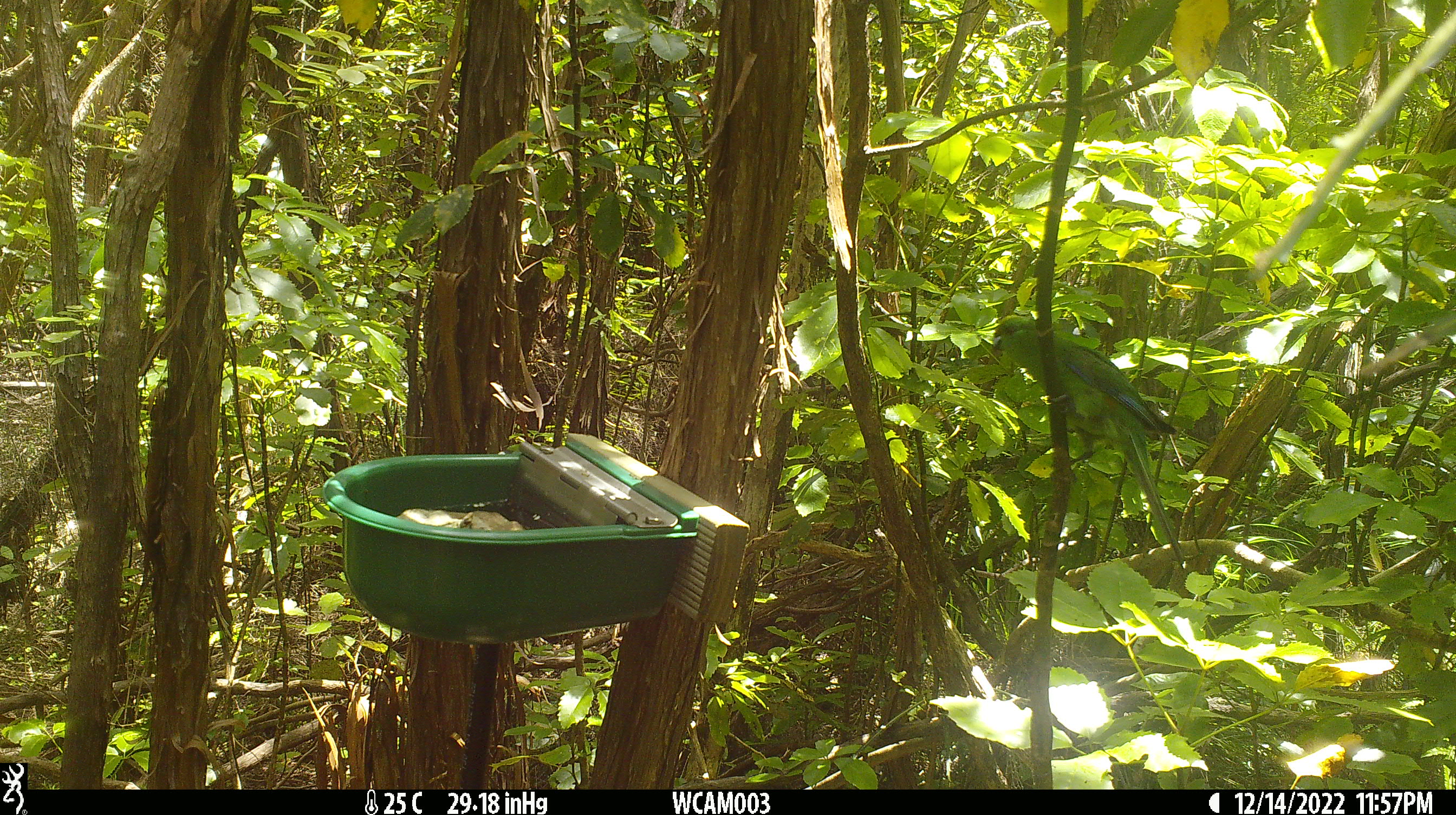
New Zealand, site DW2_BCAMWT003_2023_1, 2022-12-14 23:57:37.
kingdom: Animalia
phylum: Chordata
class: Aves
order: Psittaciformes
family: Psittaculidae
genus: Cyanoramphus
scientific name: Cyanoramphus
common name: parakeet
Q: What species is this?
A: Parakeet (Cyanoramphus).